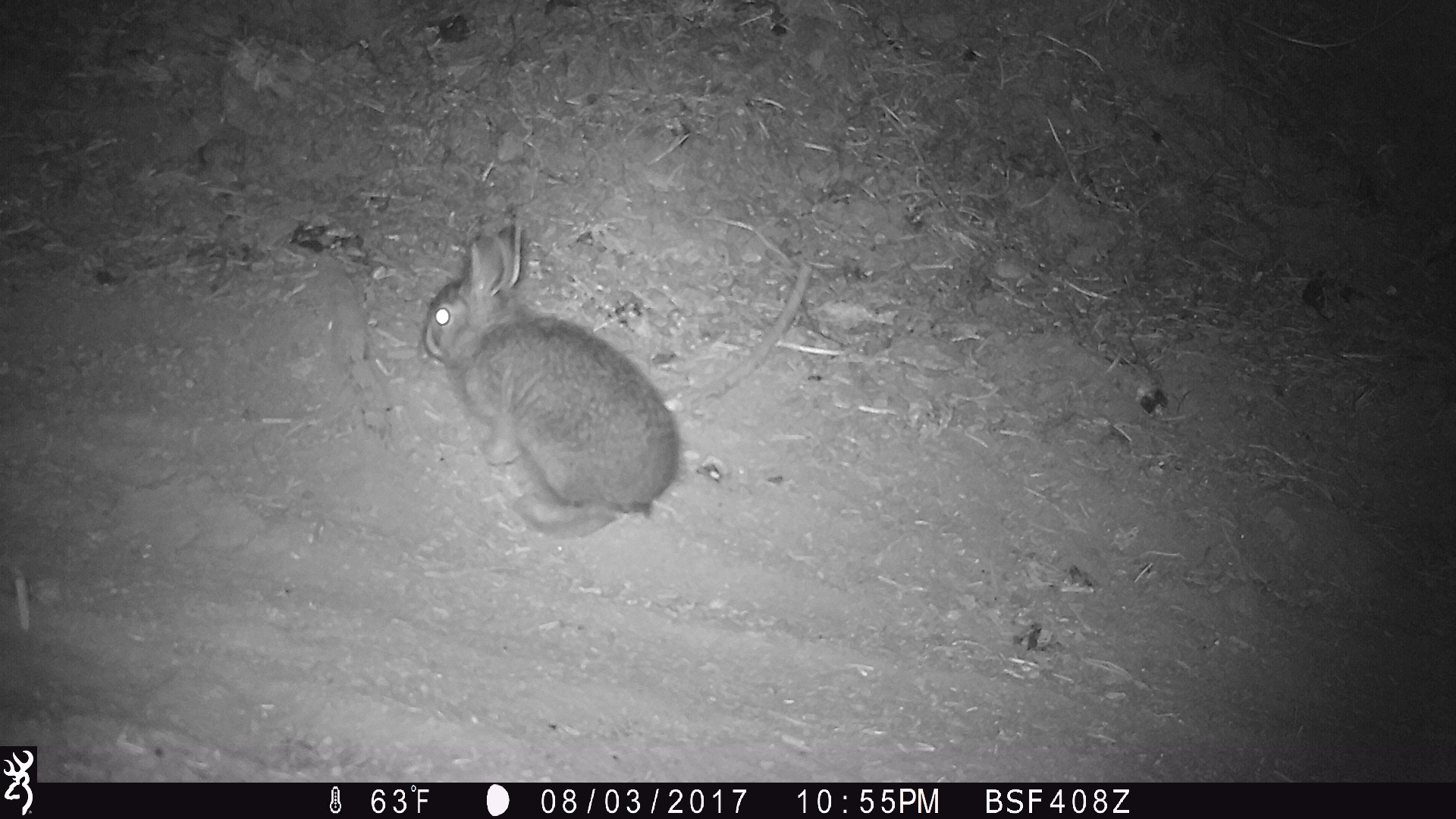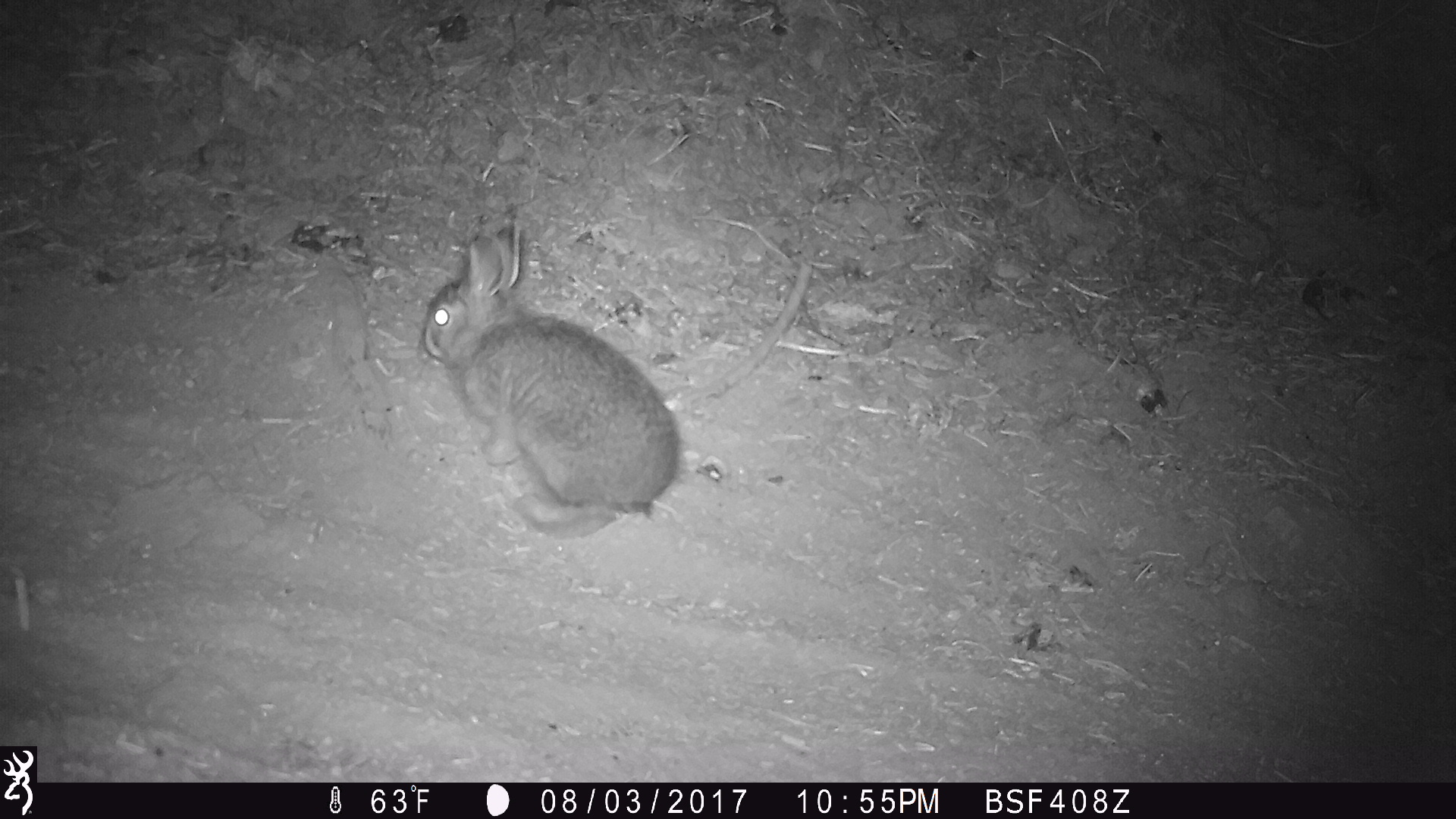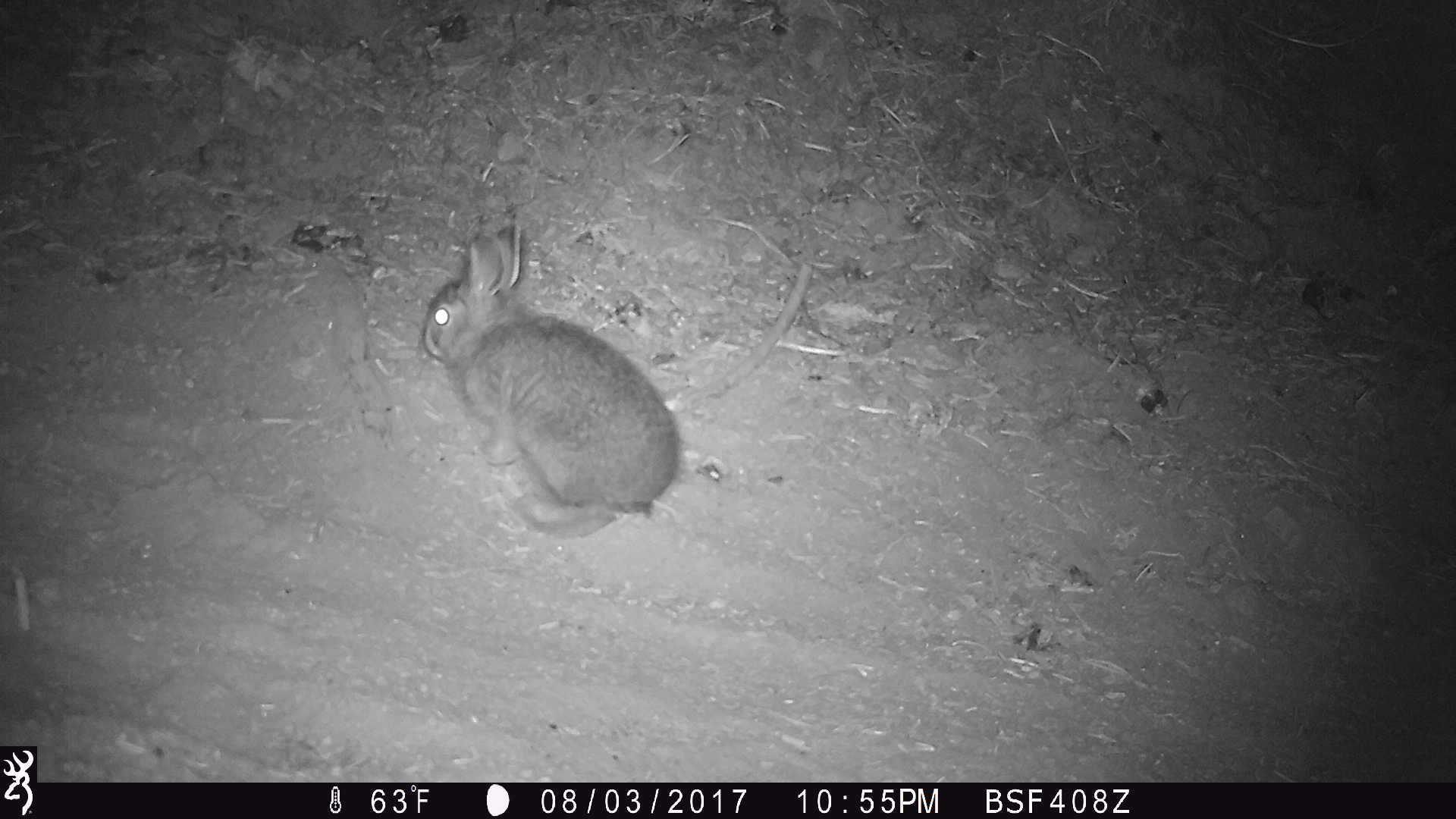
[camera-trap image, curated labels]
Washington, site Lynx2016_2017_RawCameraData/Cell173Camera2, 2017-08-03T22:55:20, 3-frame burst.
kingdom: Animalia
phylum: Chordata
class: Mammalia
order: Lagomorpha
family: Leporidae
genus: Lepus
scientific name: Lepus americanus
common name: snowshoe hare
Lepus americanus (snowshoe hare). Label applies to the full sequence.